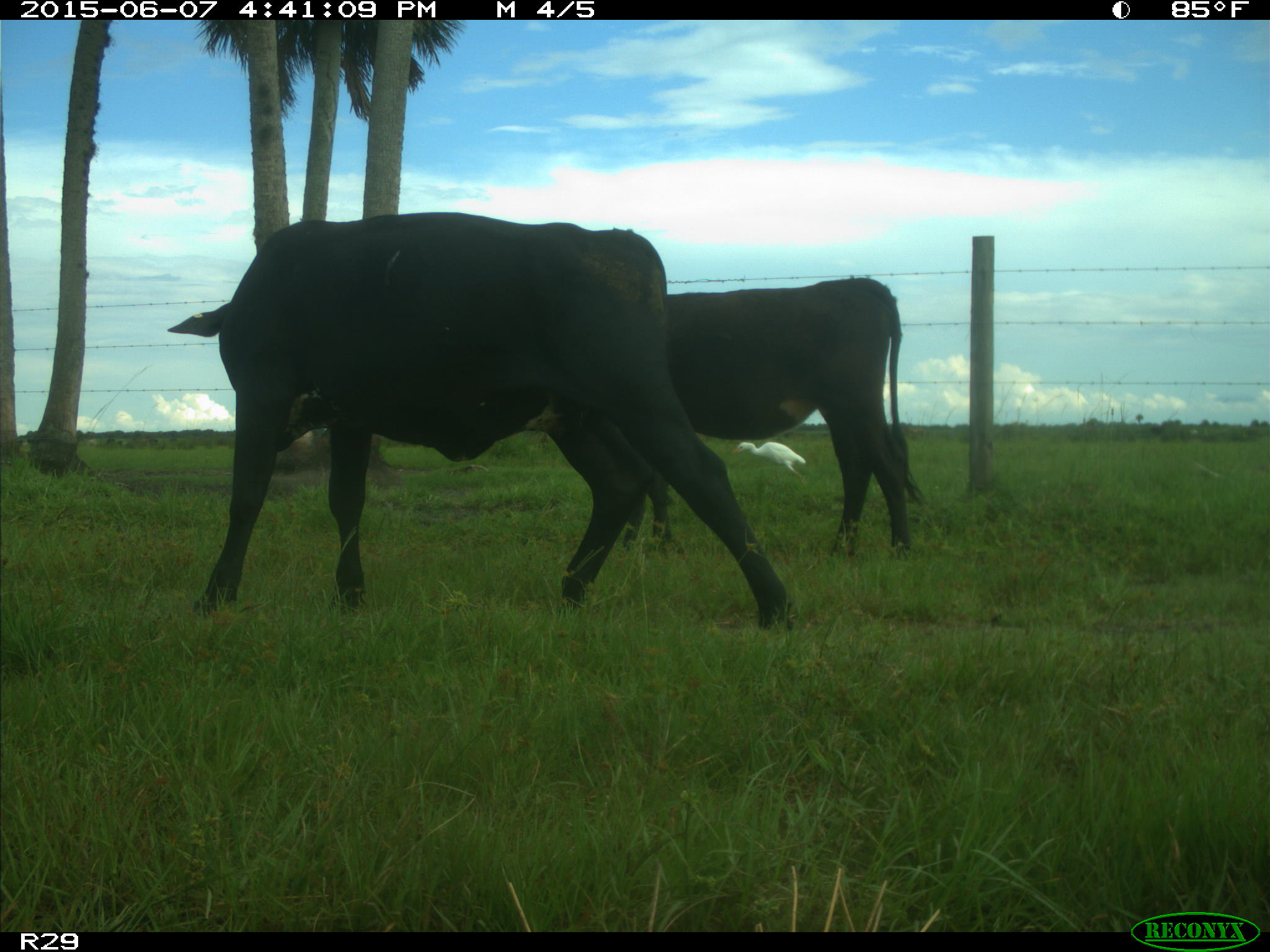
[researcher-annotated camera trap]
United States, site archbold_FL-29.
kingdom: Animalia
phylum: Chordata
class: Mammalia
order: Artiodactyla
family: Bovidae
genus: Bos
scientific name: Bos taurus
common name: domestic cow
Bos taurus (domestic cow).